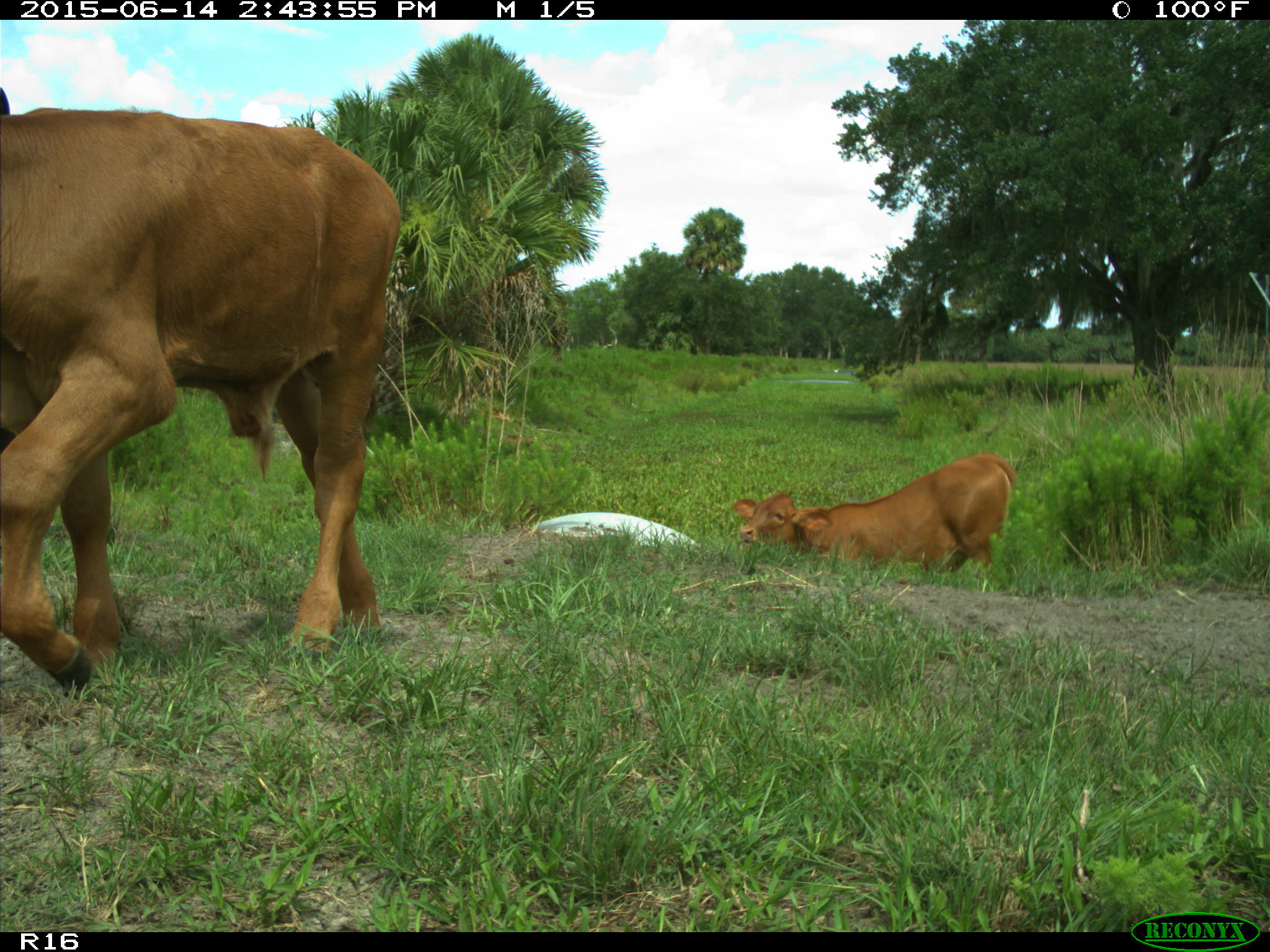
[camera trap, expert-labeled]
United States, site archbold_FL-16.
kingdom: Animalia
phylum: Chordata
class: Mammalia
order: Artiodactyla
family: Bovidae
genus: Bos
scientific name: Bos taurus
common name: domestic cow